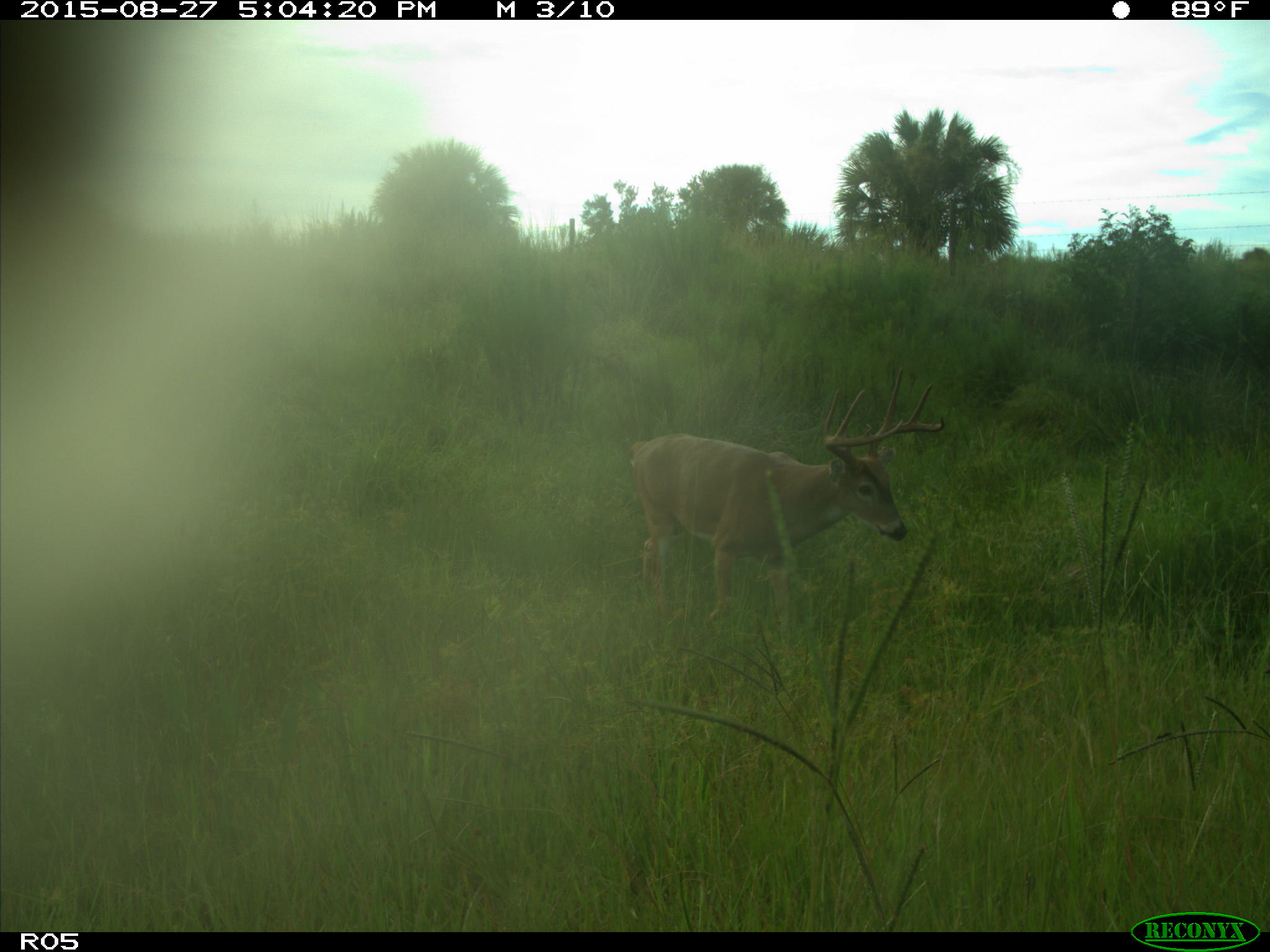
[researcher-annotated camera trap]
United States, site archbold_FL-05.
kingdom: Animalia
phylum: Chordata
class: Mammalia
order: Artiodactyla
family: Cervidae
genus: Odocoileus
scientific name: Odocoileus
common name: deer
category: unidentified deer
Unidentified deer (deer) (Odocoileus).